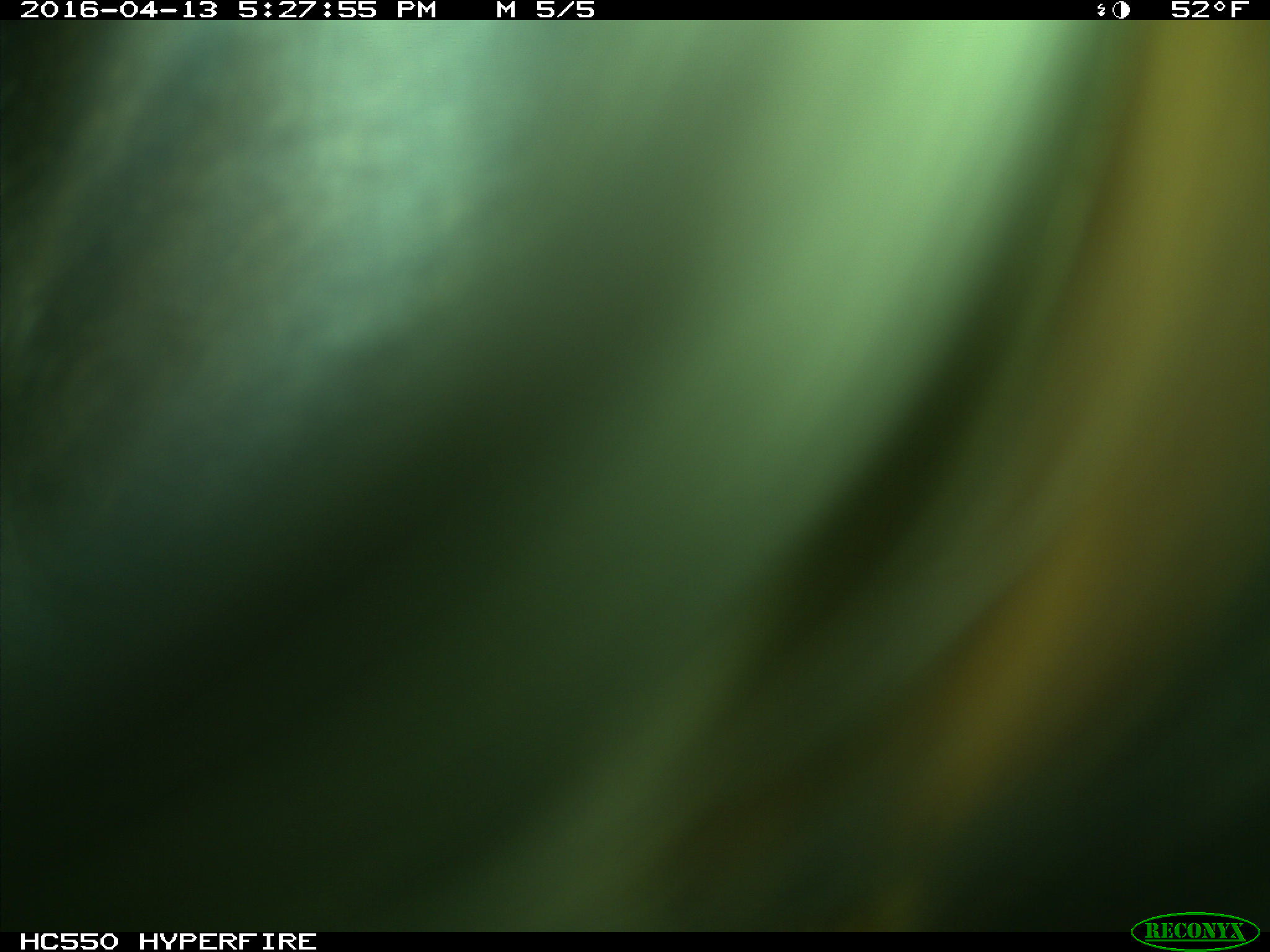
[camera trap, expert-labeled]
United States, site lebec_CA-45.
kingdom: Animalia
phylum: Chordata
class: Mammalia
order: Artiodactyla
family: Bovidae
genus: Bos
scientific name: Bos taurus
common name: domestic cow